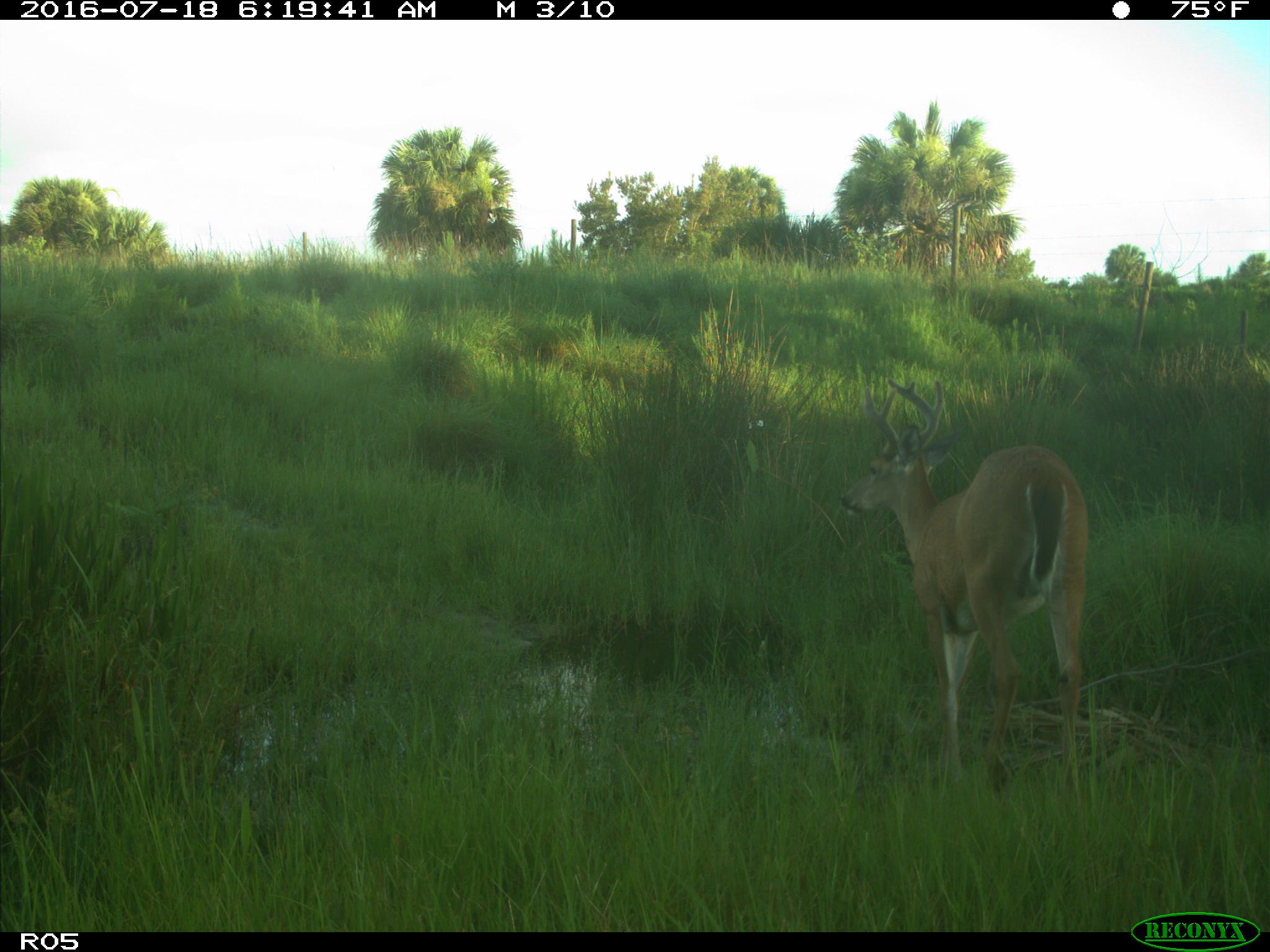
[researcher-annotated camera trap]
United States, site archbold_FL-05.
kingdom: Animalia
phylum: Chordata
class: Mammalia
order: Artiodactyla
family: Cervidae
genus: Odocoileus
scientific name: Odocoileus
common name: deer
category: unidentified deer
Unidentified deer (deer) (Odocoileus).